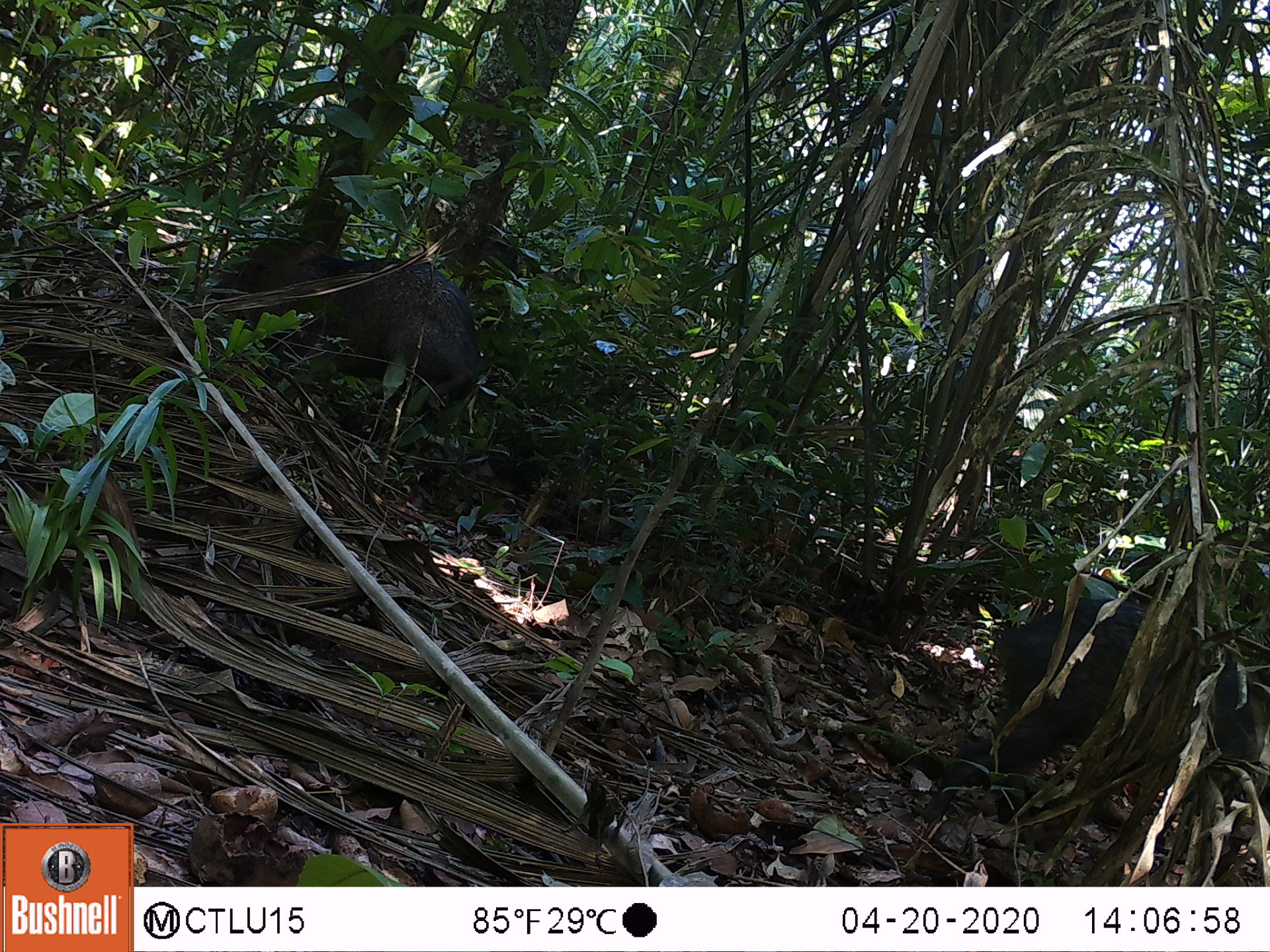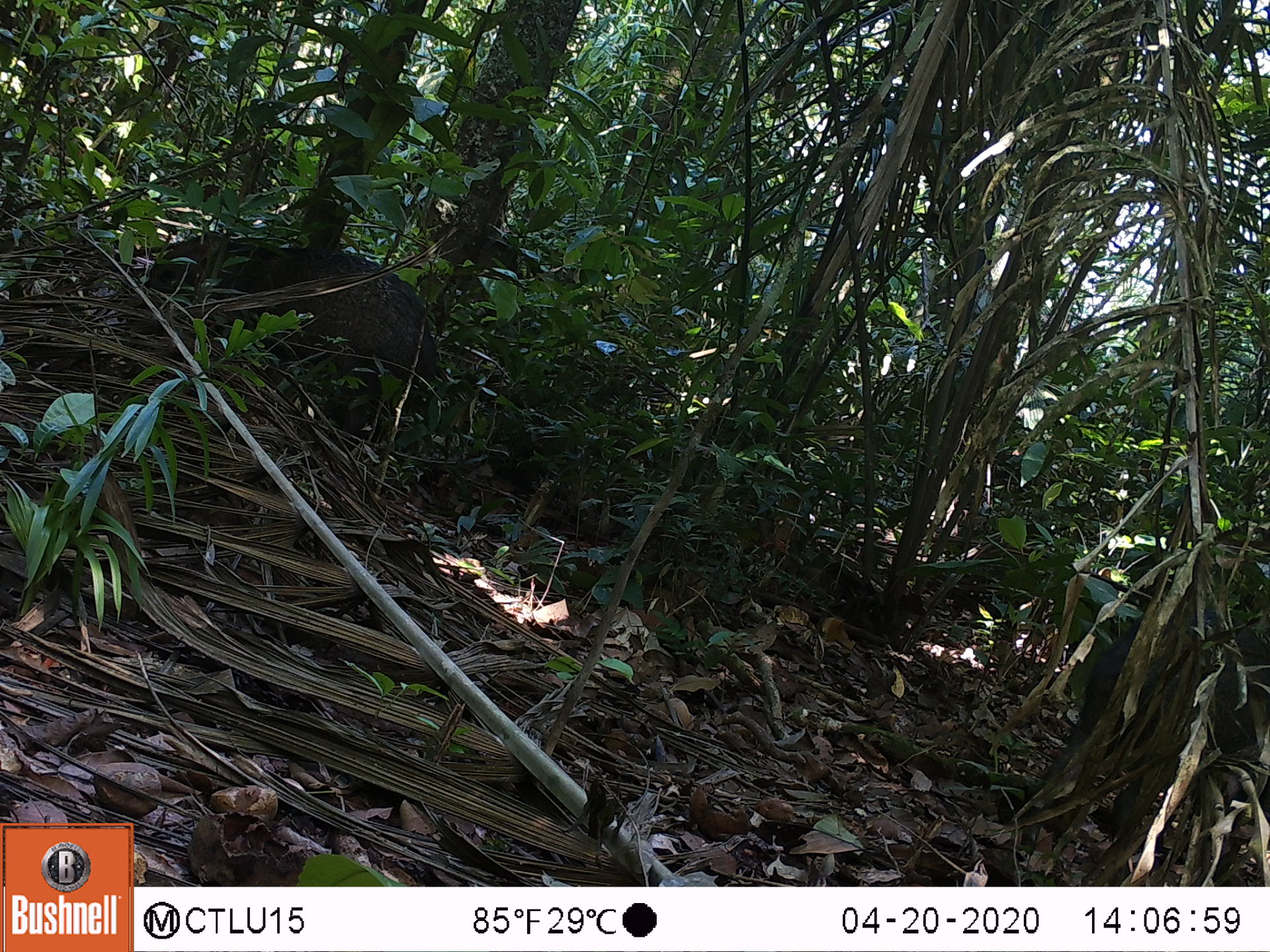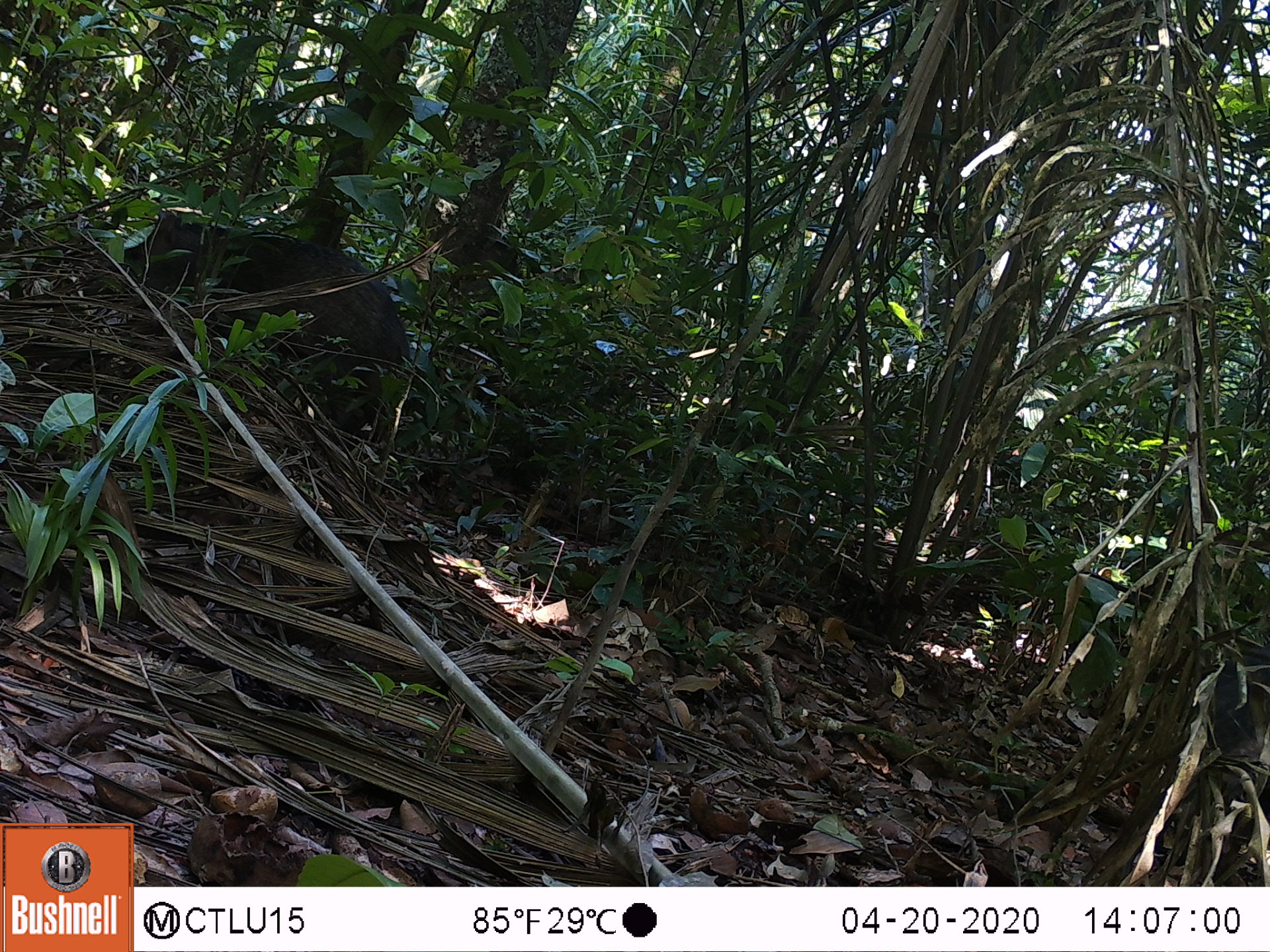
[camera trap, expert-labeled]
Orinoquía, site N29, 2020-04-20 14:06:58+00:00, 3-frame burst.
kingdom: Animalia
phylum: Chordata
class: Mammalia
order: Artiodactyla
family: Tayassuidae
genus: Pecari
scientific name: Pecari tajacu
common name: collared peccary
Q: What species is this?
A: Collared peccary (Pecari tajacu).